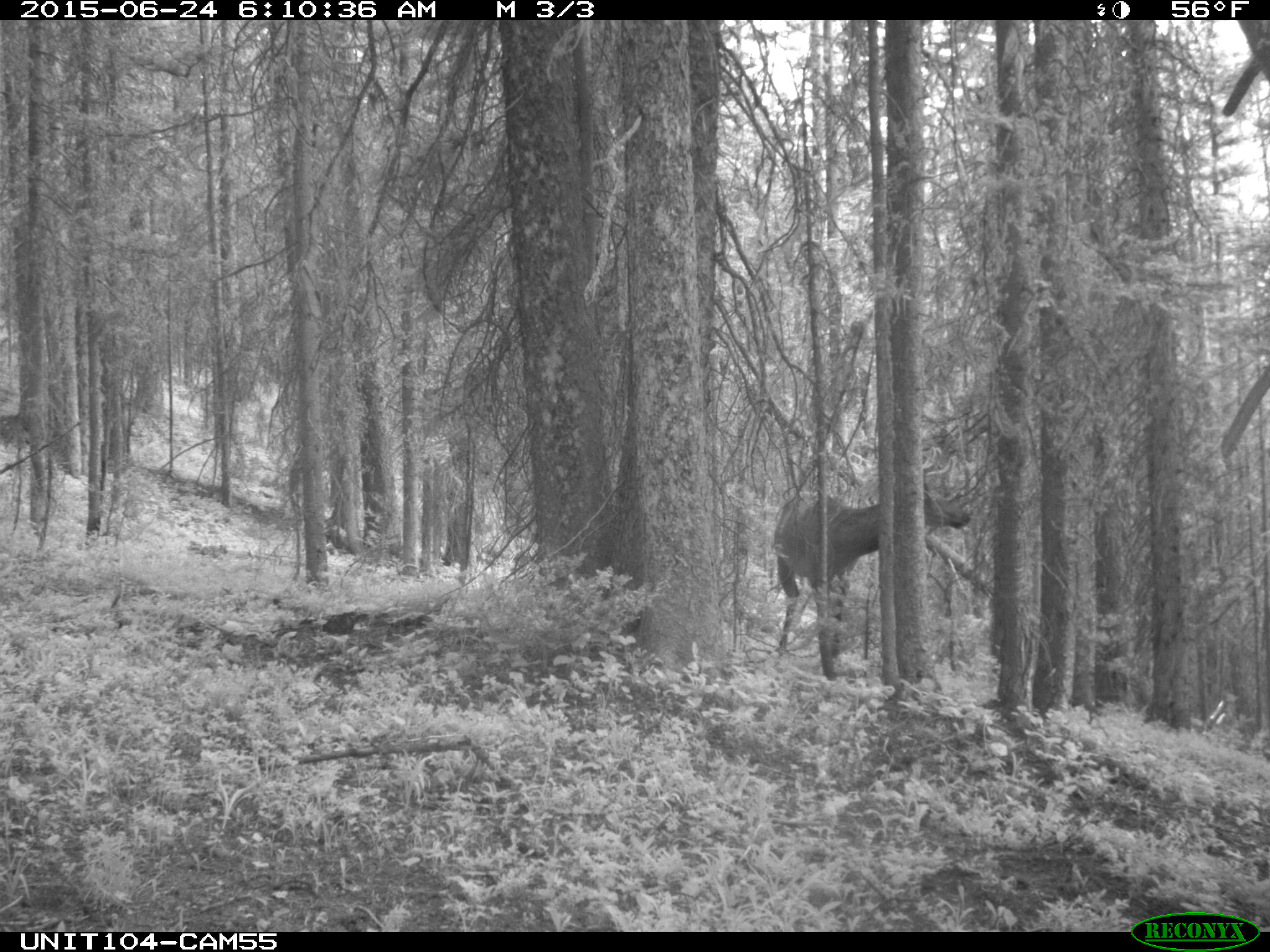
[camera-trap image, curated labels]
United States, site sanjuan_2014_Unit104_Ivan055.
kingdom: Animalia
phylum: Chordata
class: Mammalia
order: Artiodactyla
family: Cervidae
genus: Cervus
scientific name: Cervus elaphus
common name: red deer